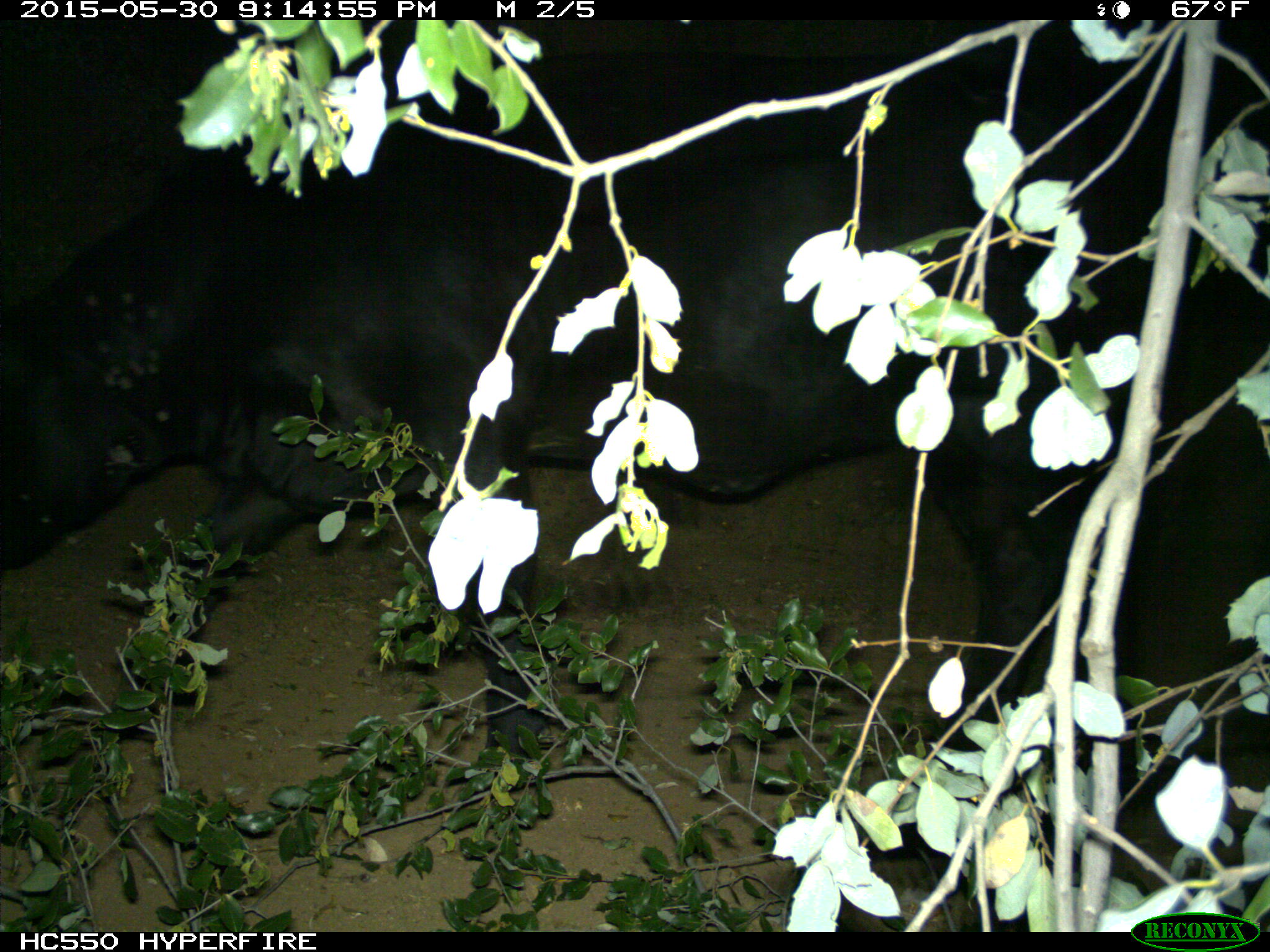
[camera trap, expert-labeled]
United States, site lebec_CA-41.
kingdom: Animalia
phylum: Chordata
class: Mammalia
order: Artiodactyla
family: Bovidae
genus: Bos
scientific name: Bos taurus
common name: domestic cow